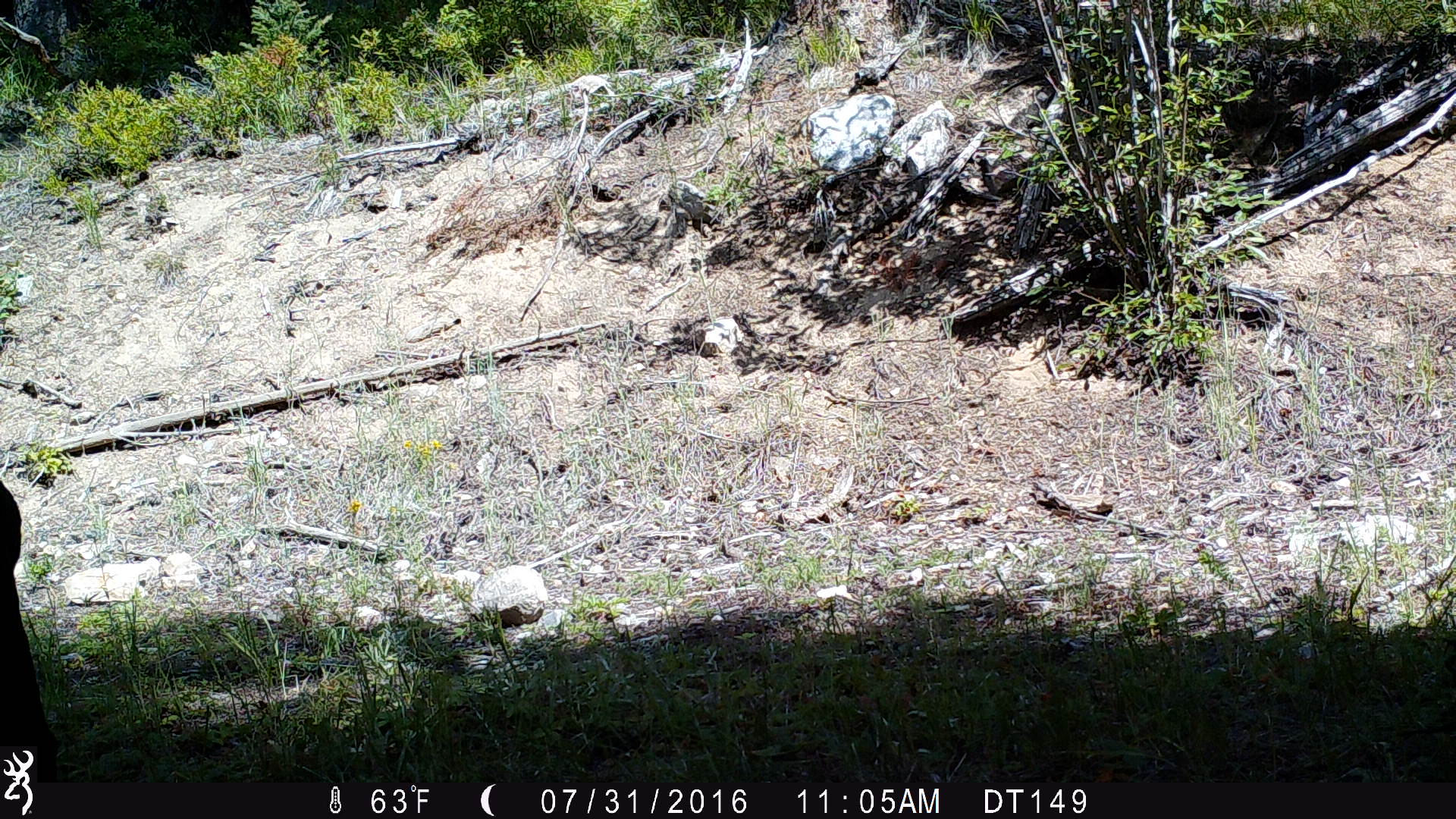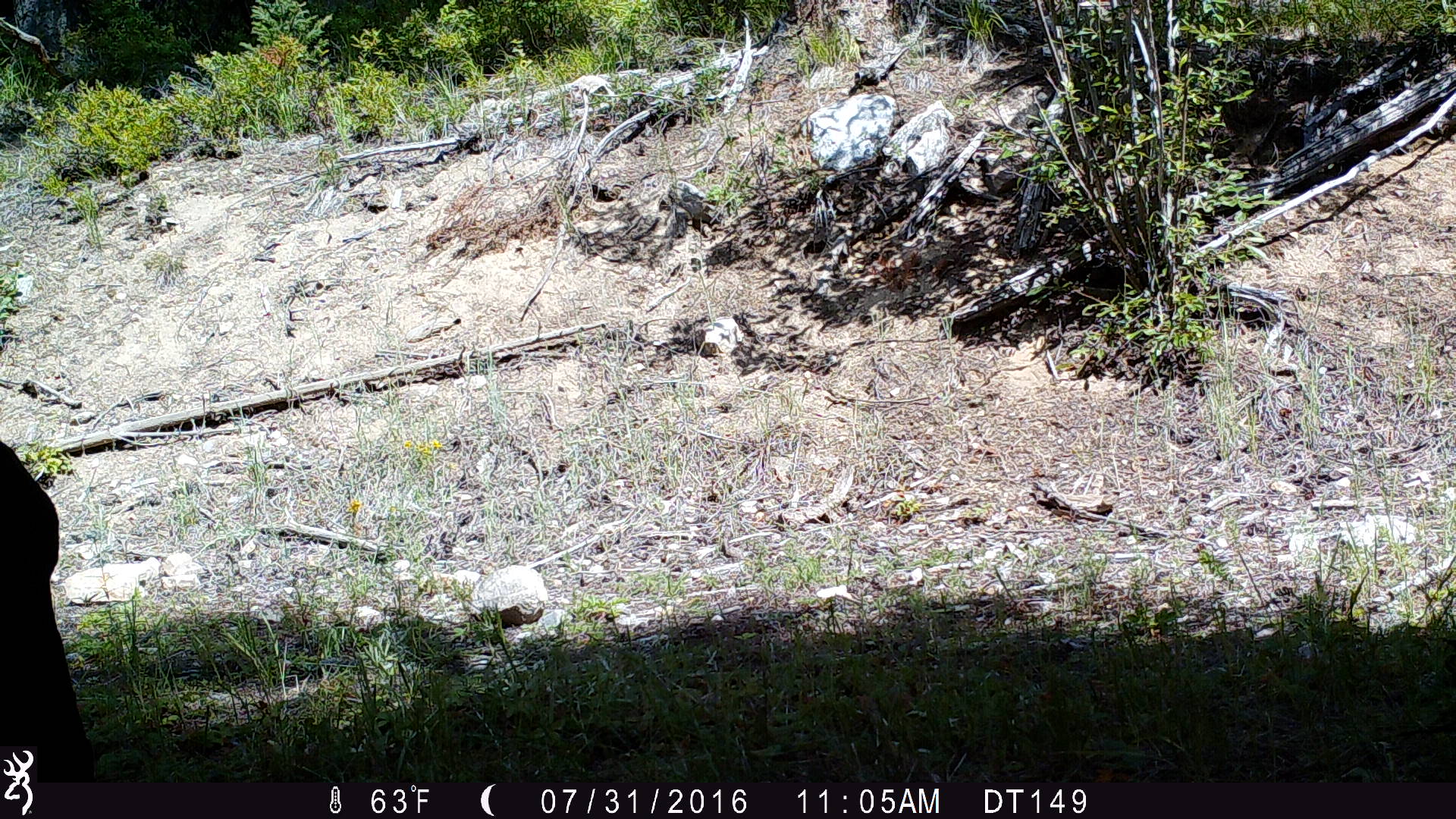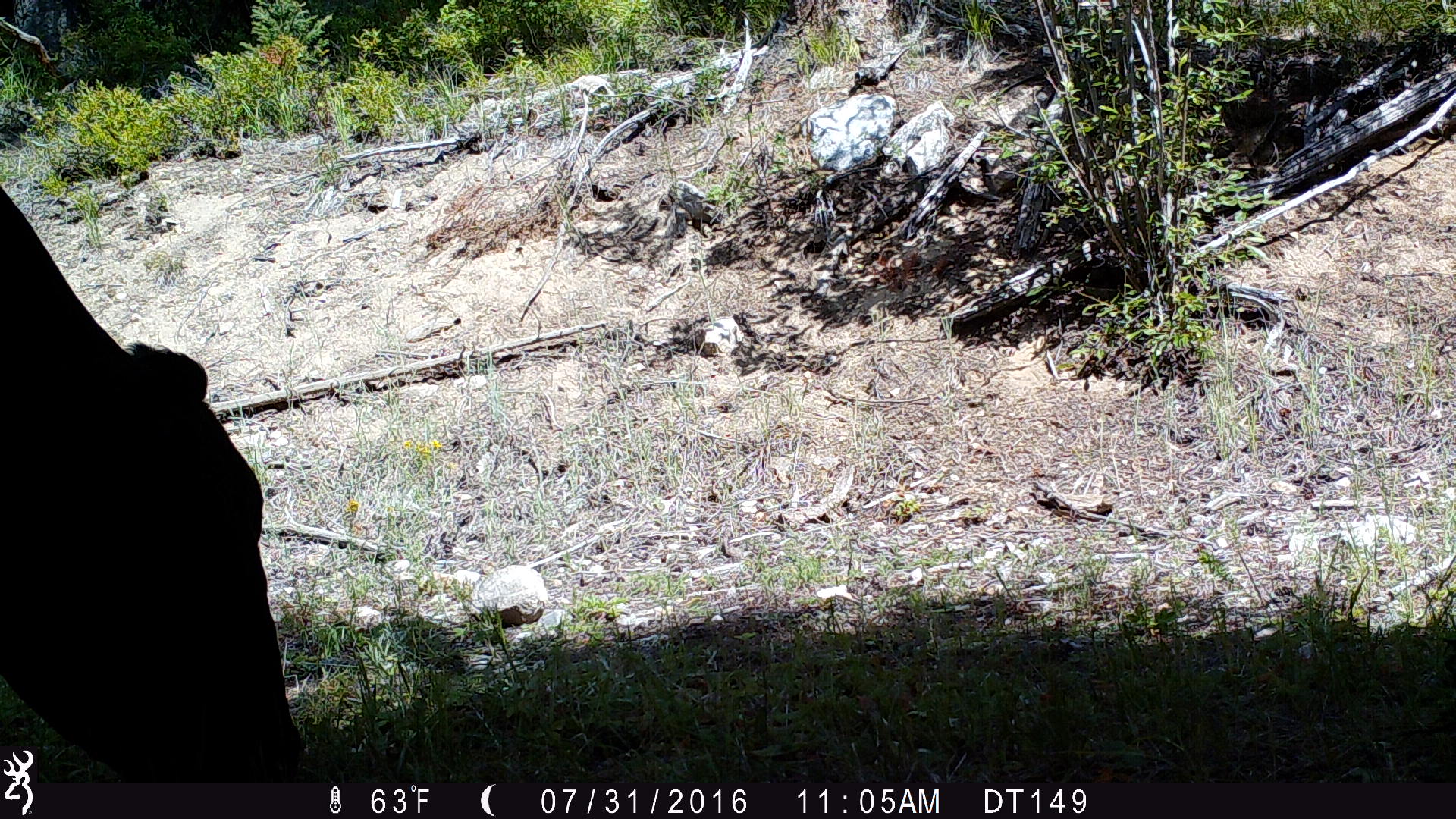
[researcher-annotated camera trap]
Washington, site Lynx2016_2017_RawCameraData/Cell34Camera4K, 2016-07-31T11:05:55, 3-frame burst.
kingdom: Animalia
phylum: Chordata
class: Mammalia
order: Artiodactyla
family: Bovidae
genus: Bos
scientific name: Bos taurus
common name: domestic cattle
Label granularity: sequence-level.